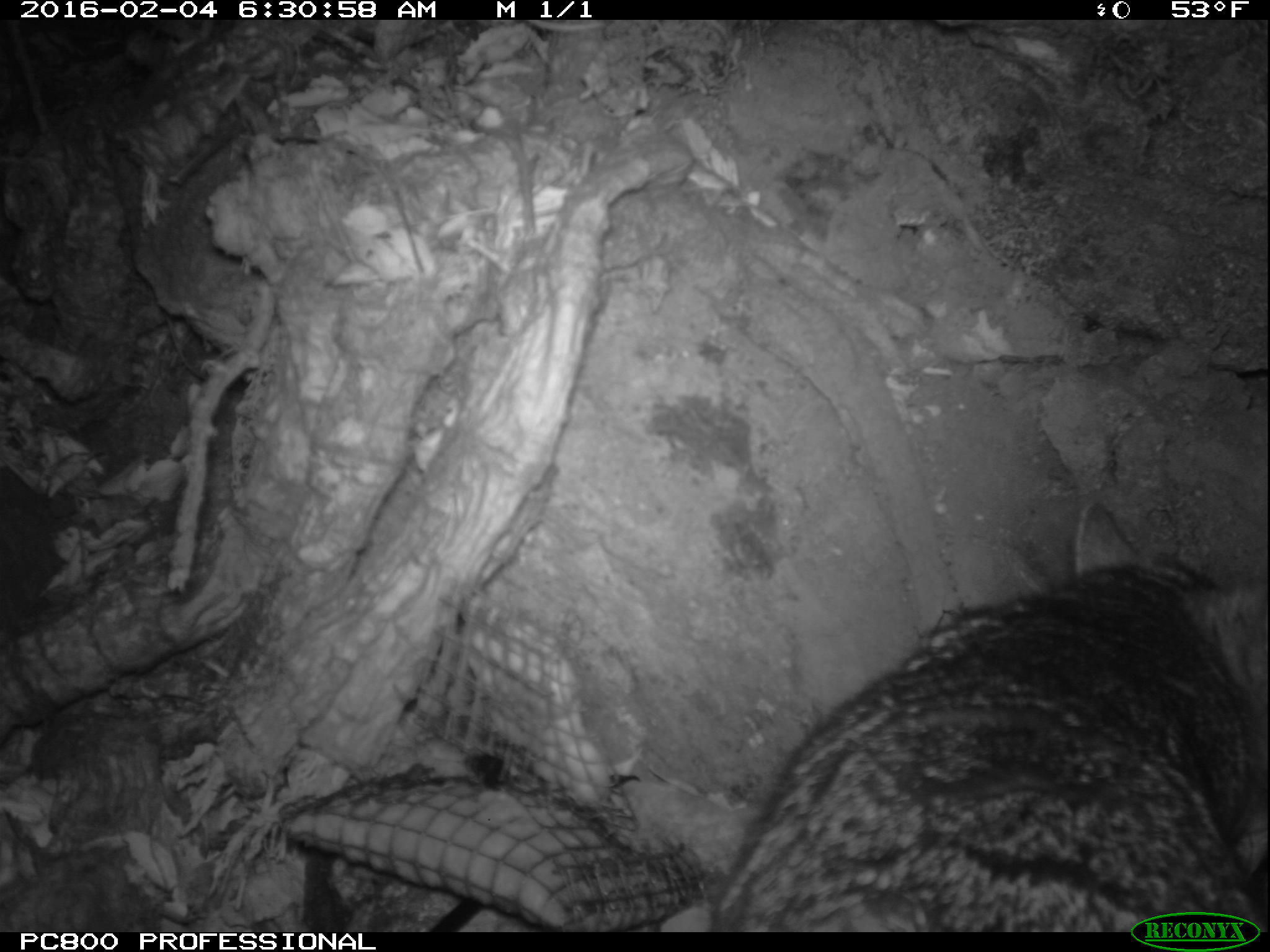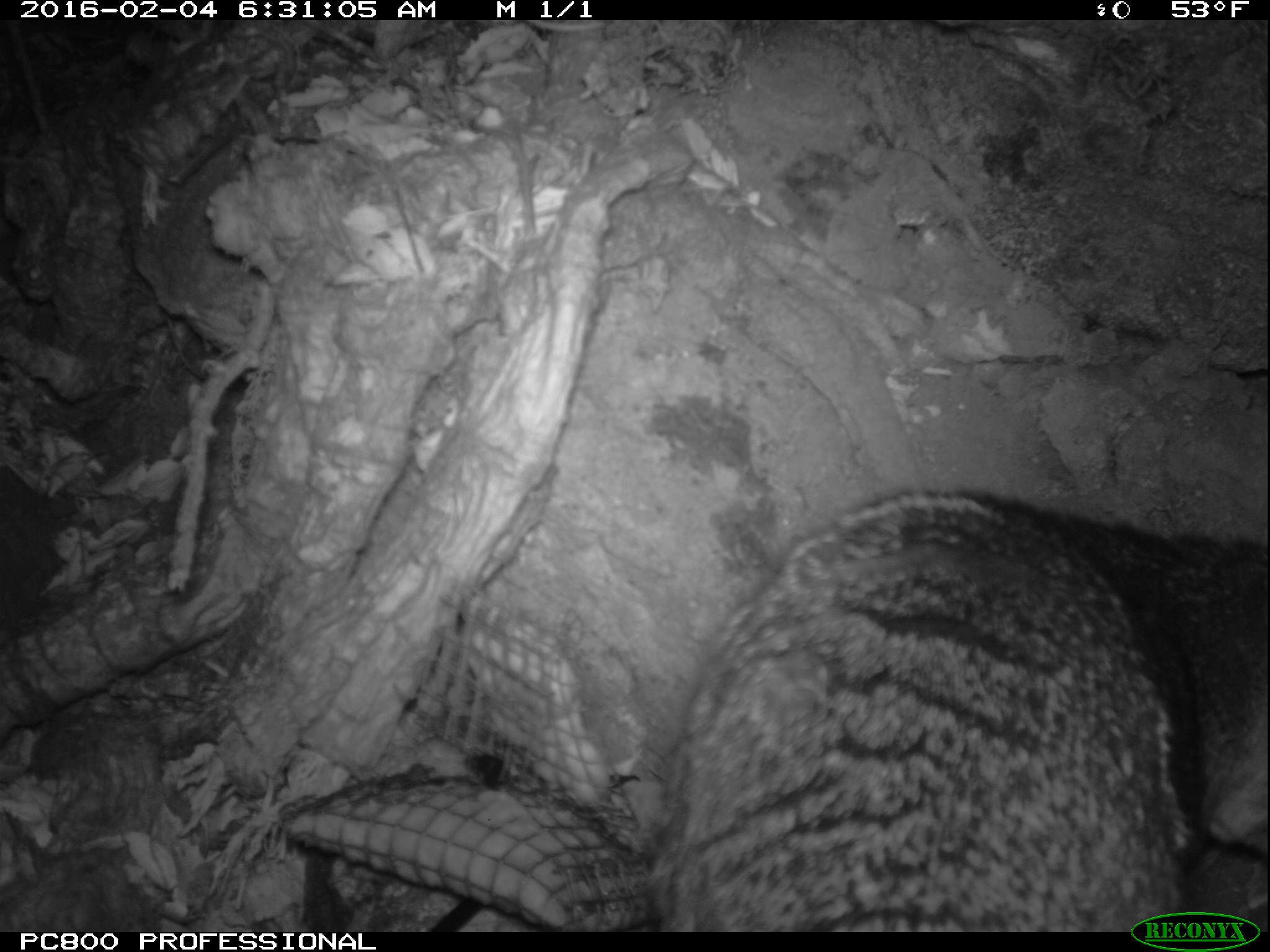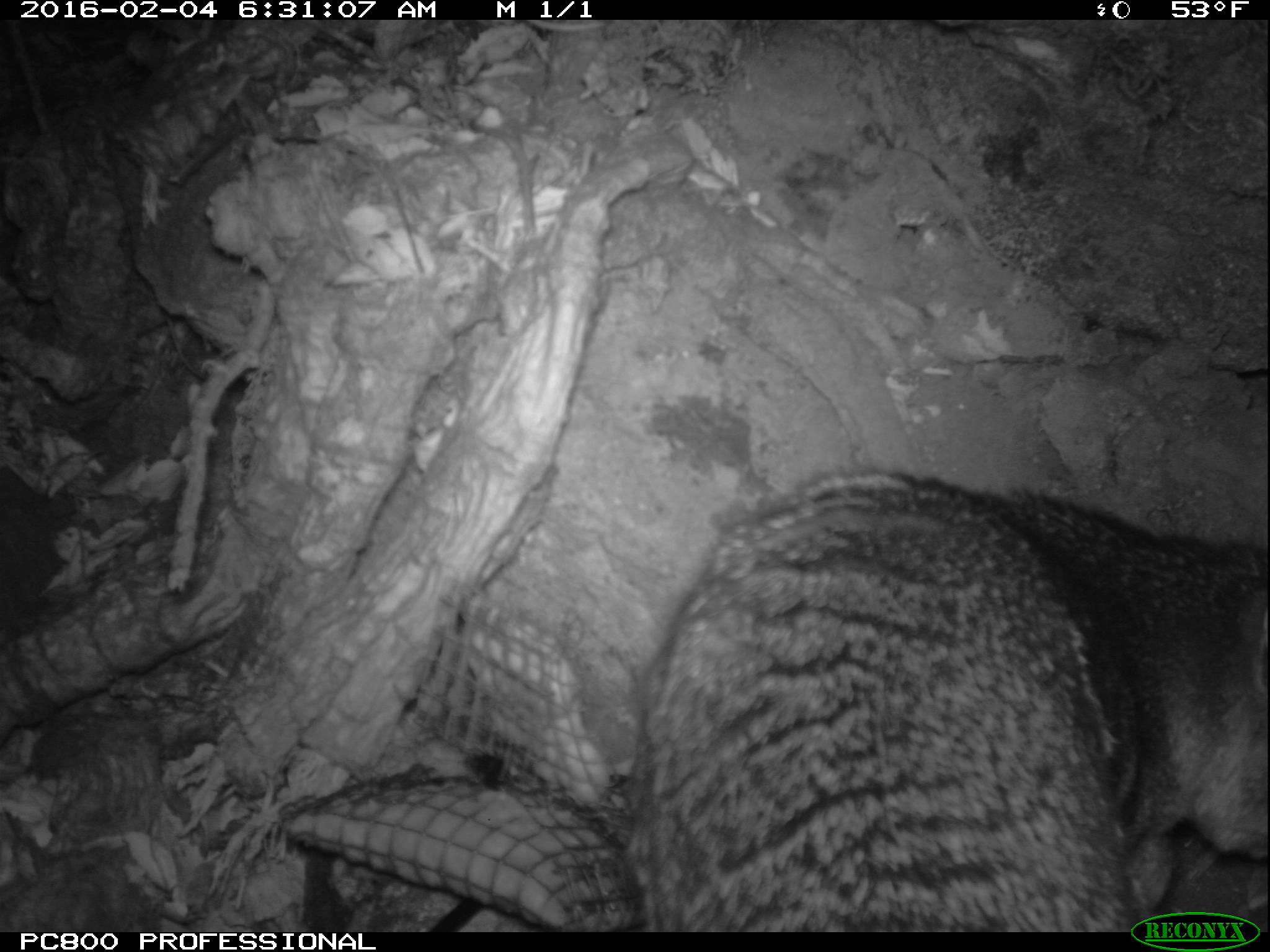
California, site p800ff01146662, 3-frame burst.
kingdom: Animalia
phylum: Chordata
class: Mammalia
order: Carnivora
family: Canidae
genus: Urocyon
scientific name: Urocyon littoralis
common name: island fox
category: fox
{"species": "fox (island fox) (Urocyon littoralis)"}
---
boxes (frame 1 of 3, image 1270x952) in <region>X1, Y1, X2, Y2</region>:
fox: <region>708, 499, 1269, 932</region>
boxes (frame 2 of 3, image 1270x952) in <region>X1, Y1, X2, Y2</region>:
fox: <region>646, 488, 1269, 931</region>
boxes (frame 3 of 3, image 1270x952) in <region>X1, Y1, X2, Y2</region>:
fox: <region>630, 470, 1269, 931</region>